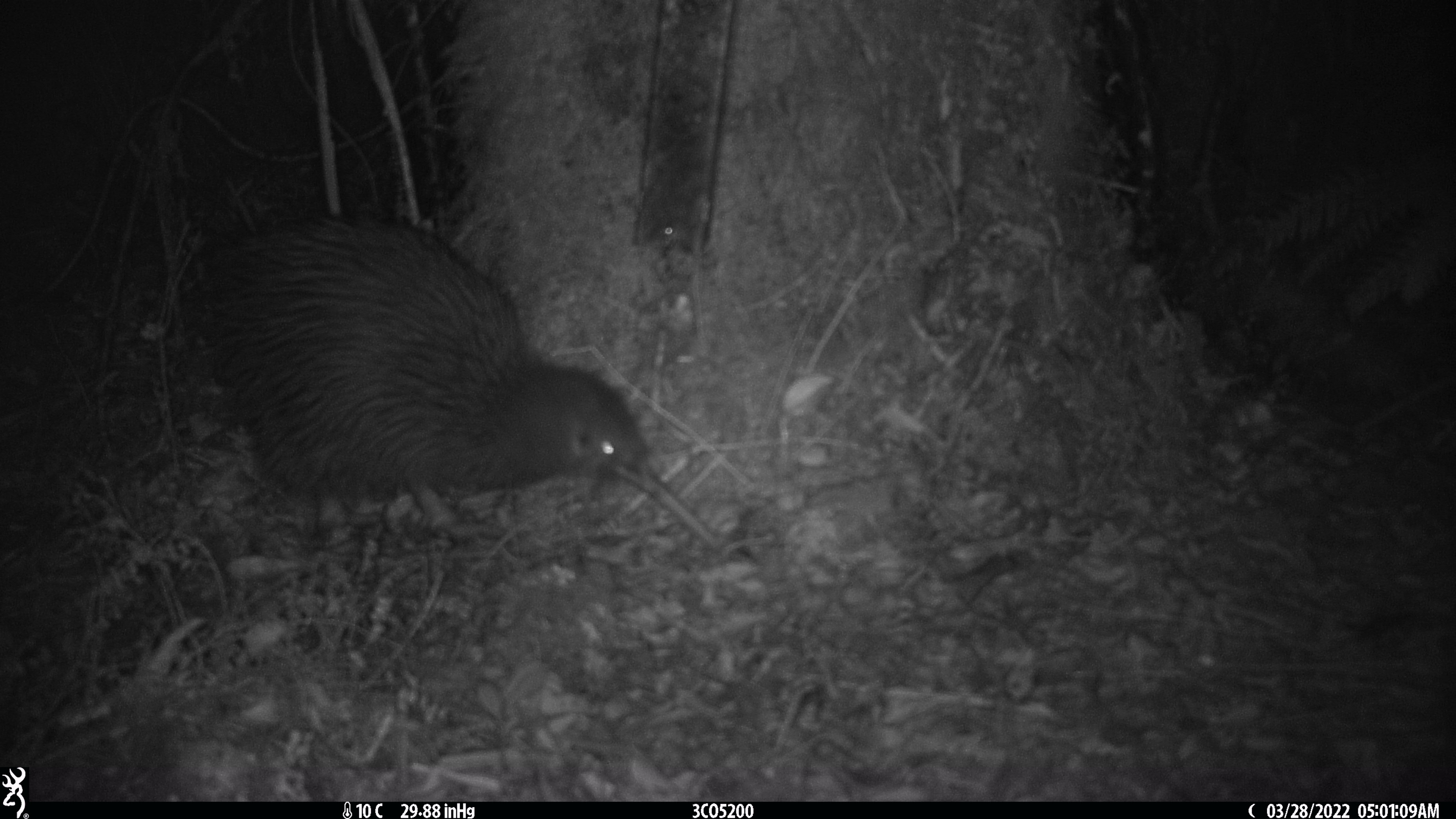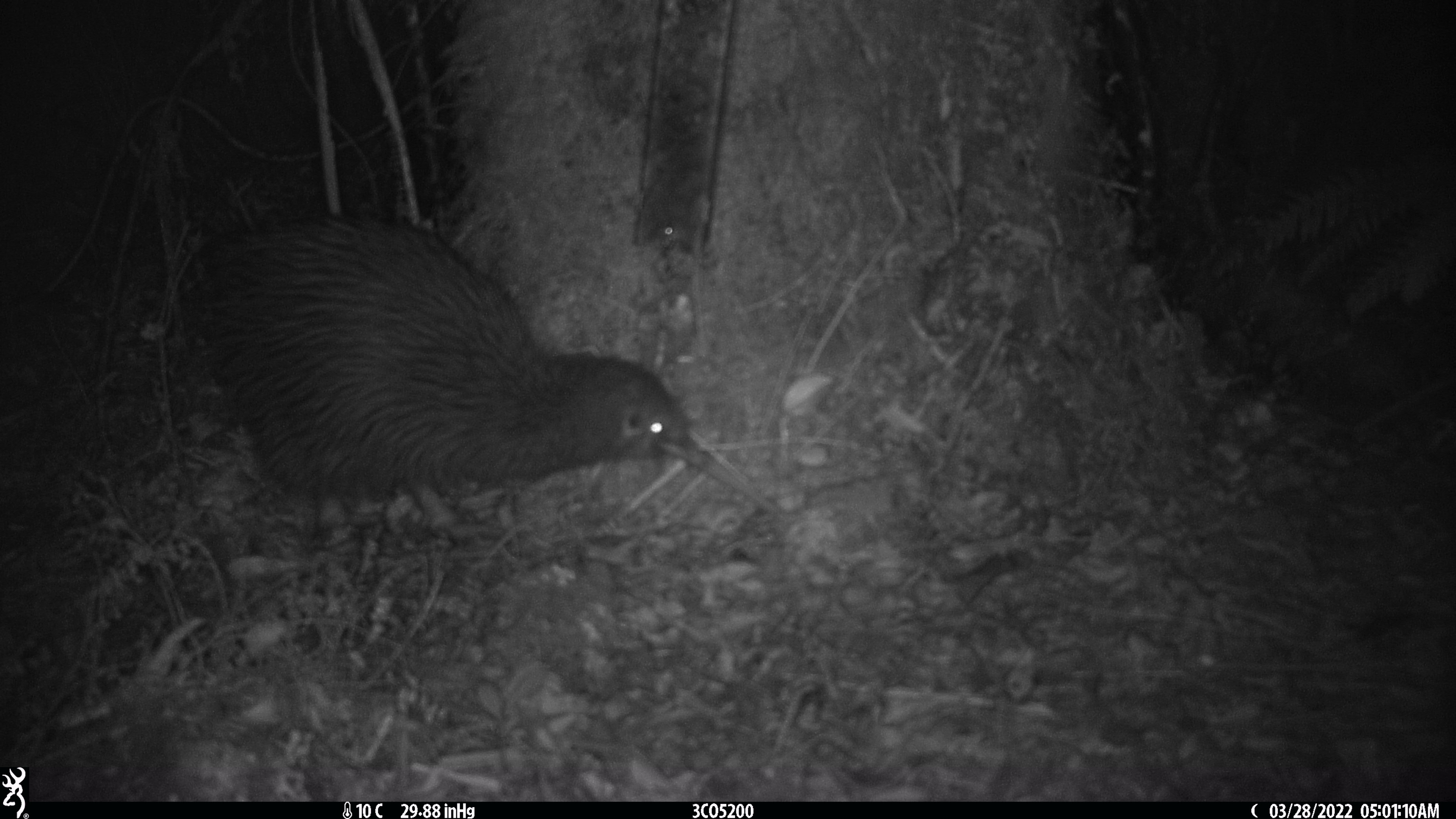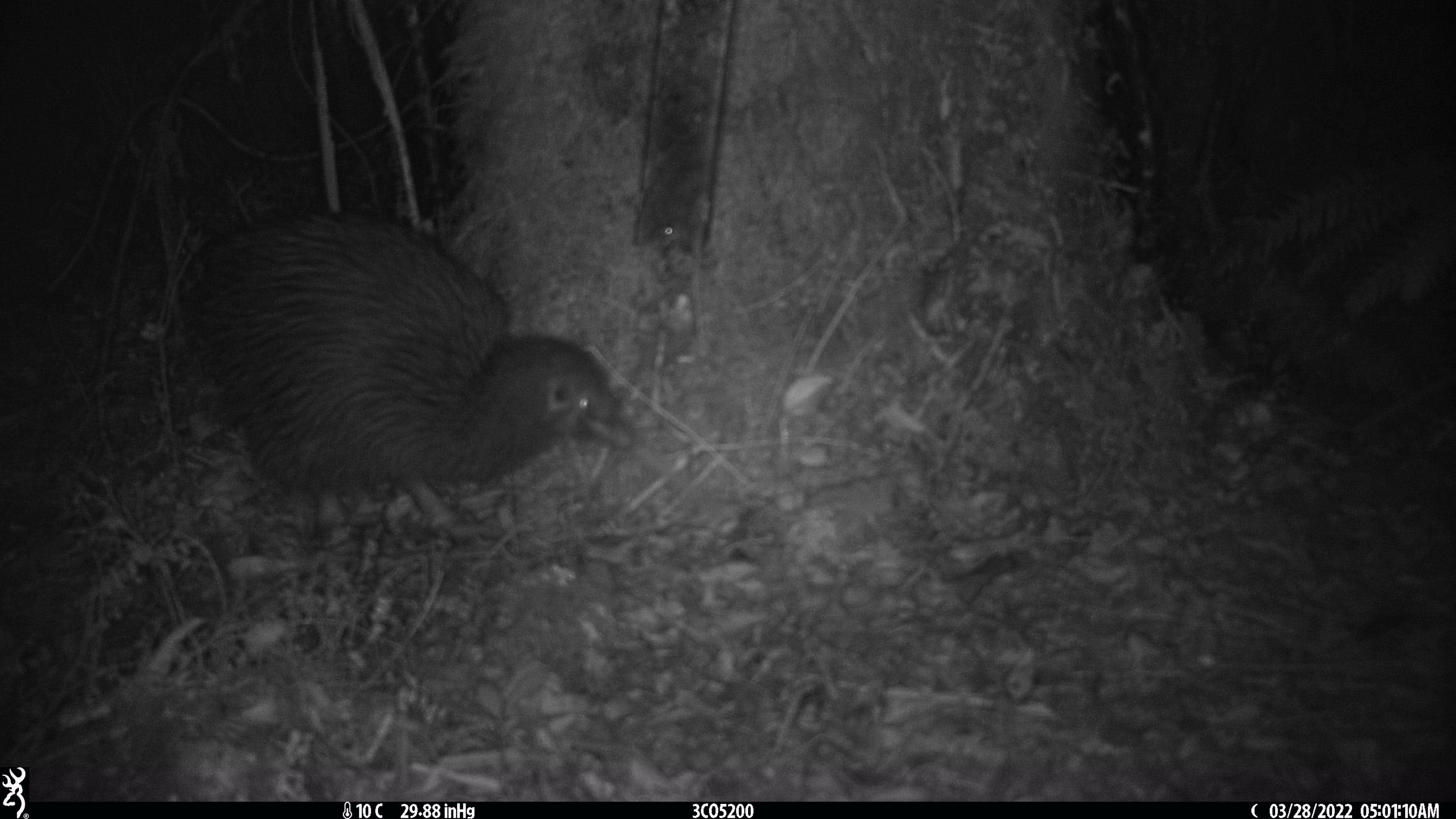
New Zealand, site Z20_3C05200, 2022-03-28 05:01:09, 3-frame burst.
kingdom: Animalia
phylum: Chordata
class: Aves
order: Apterygiformes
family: Apterygidae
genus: Apteryx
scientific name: Apteryx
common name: kiwi